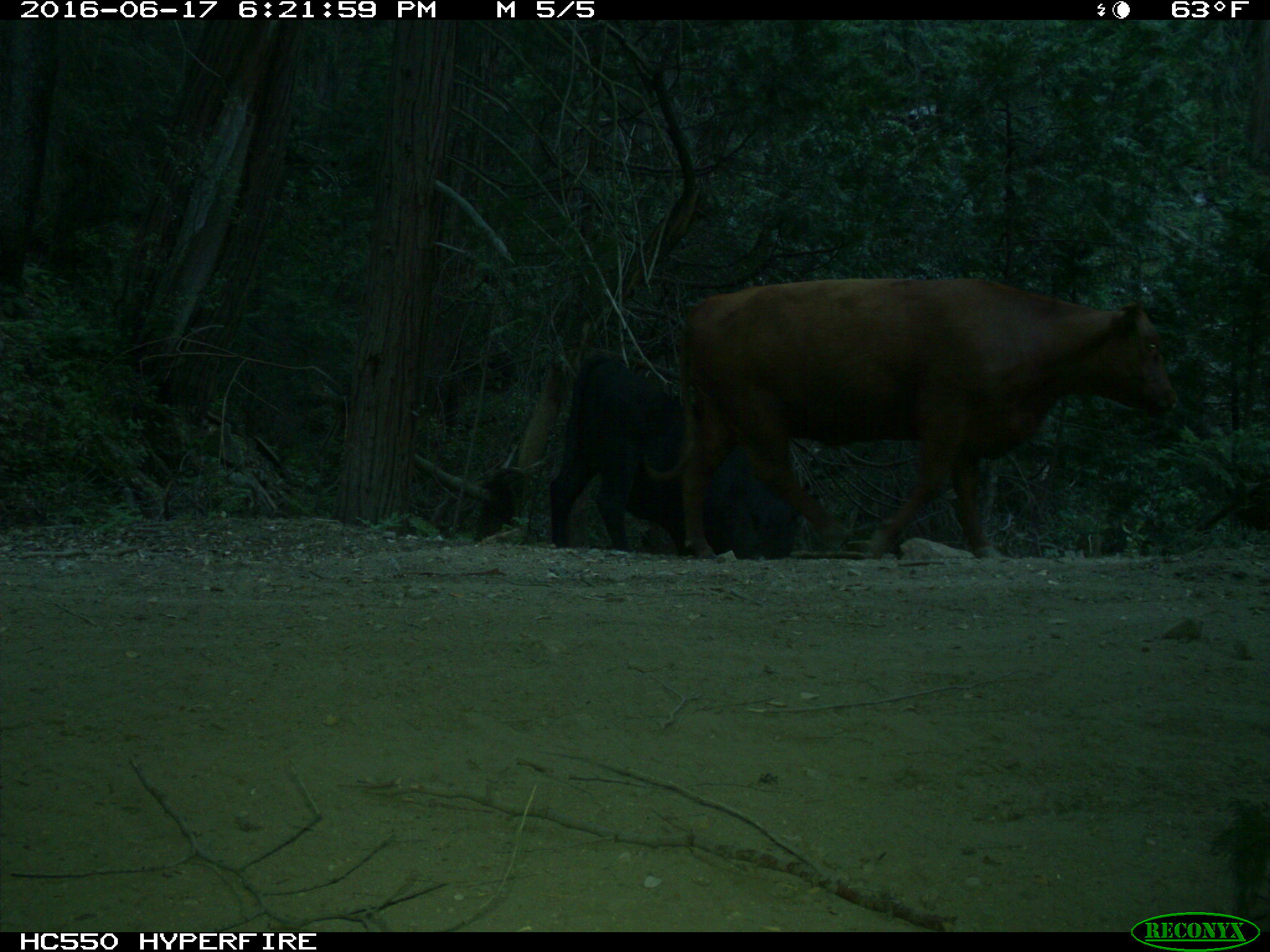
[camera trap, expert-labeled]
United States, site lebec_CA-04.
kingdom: Animalia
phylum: Chordata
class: Mammalia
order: Artiodactyla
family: Bovidae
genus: Bos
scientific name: Bos taurus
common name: domestic cow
Bos taurus (domestic cow).